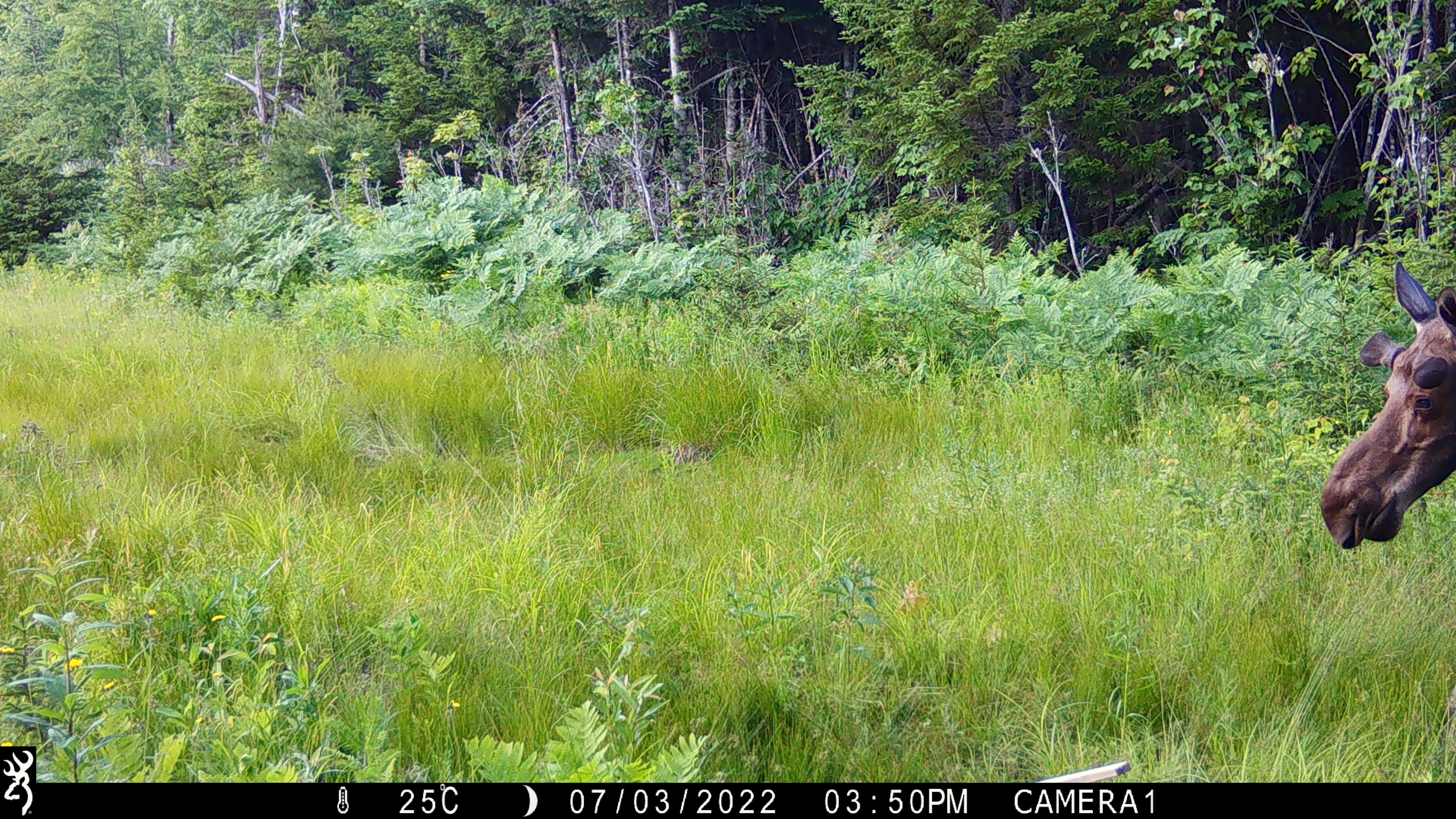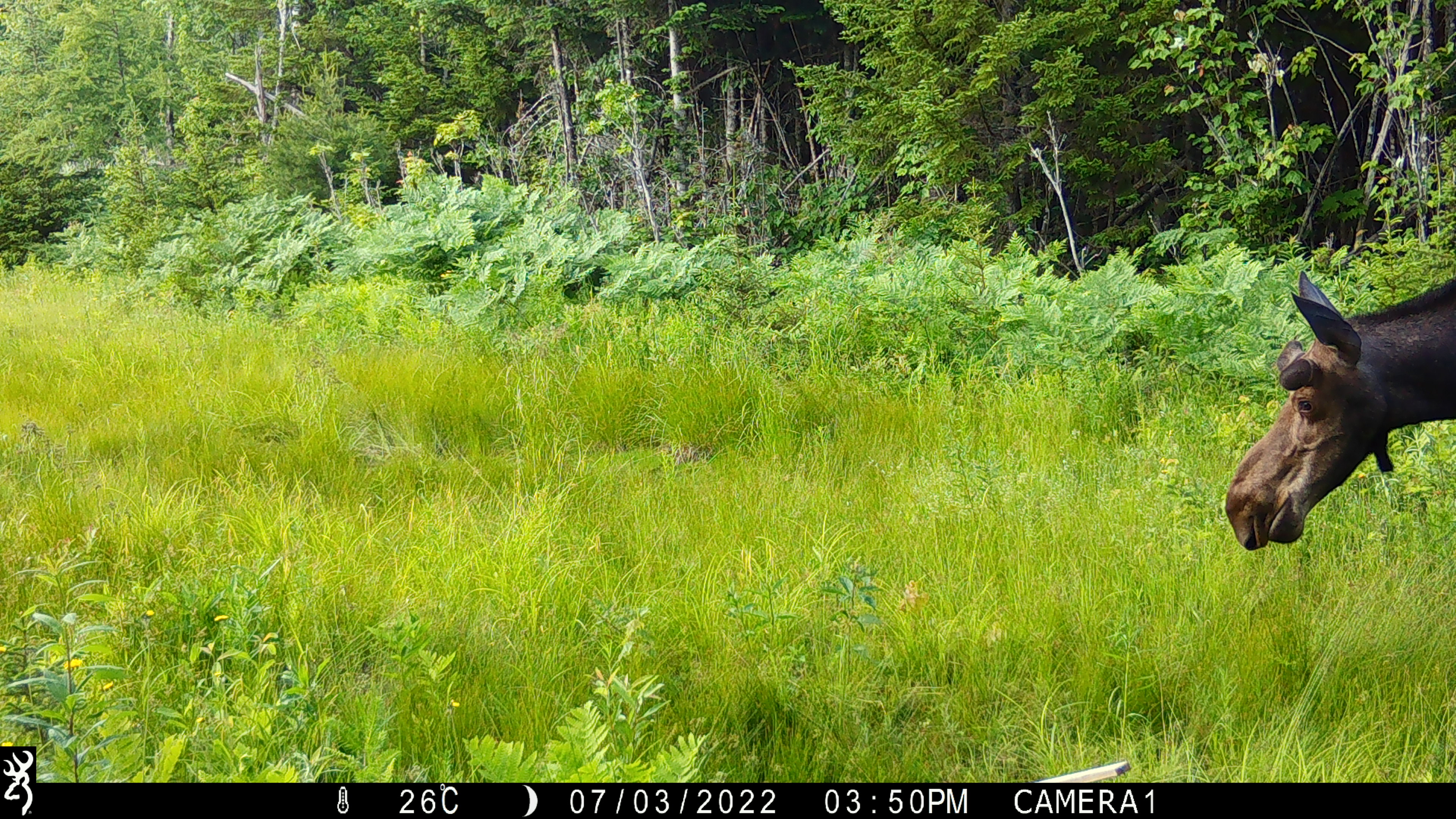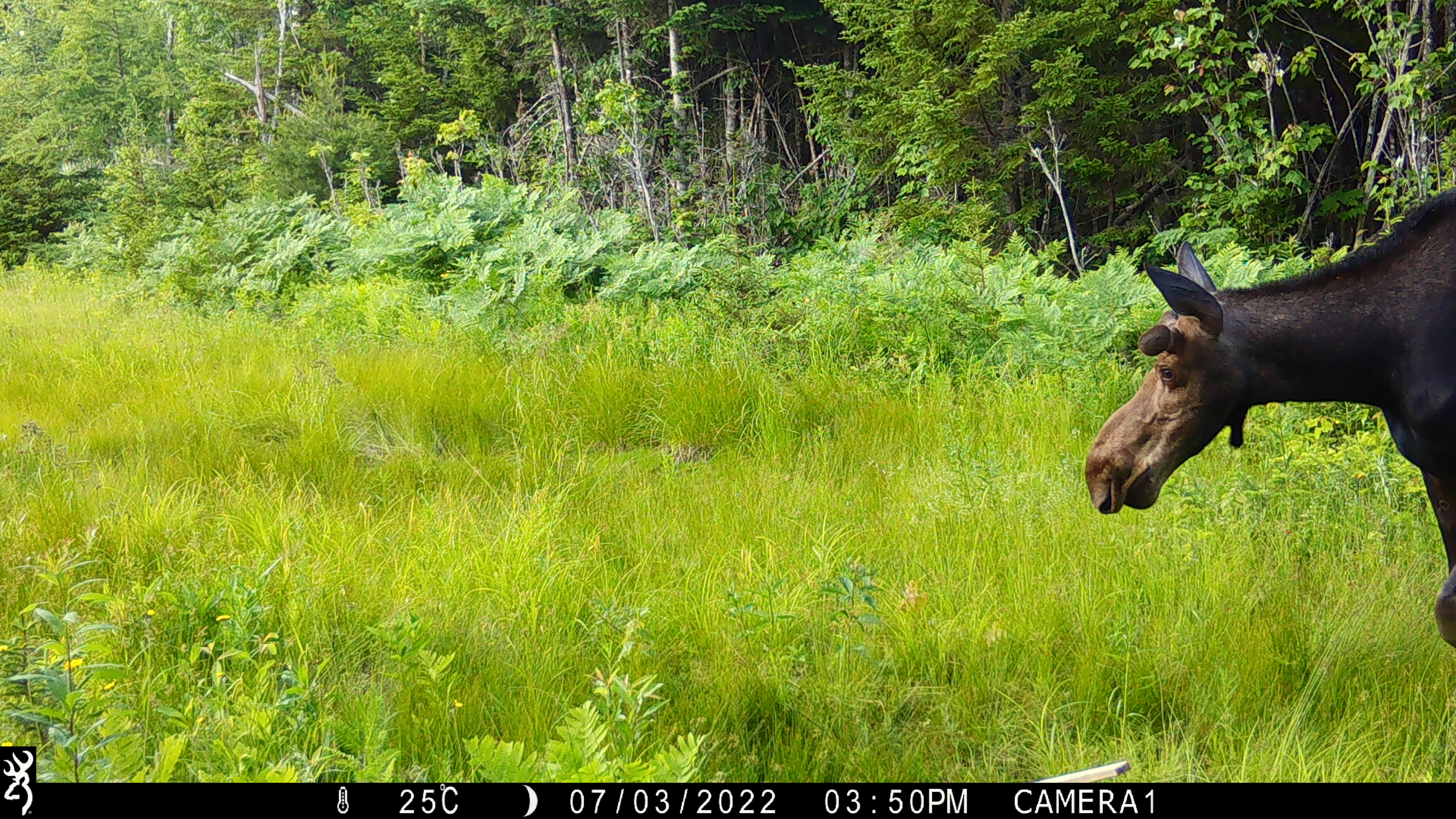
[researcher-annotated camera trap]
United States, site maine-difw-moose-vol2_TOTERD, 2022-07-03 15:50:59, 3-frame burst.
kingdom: Animalia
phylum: Chordata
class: Mammalia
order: Artiodactyla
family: Cervidae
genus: Alces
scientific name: Alces alces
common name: moose